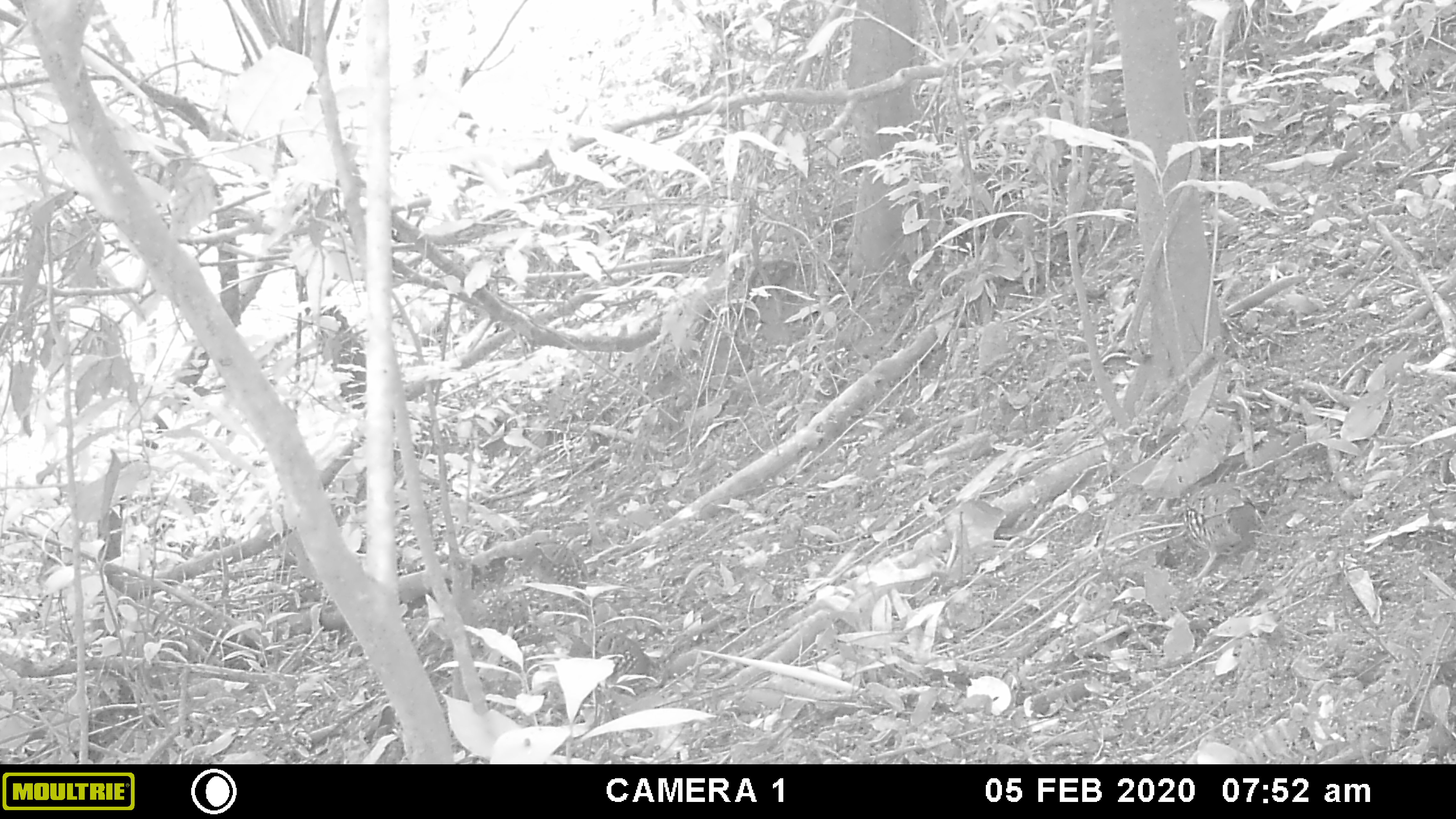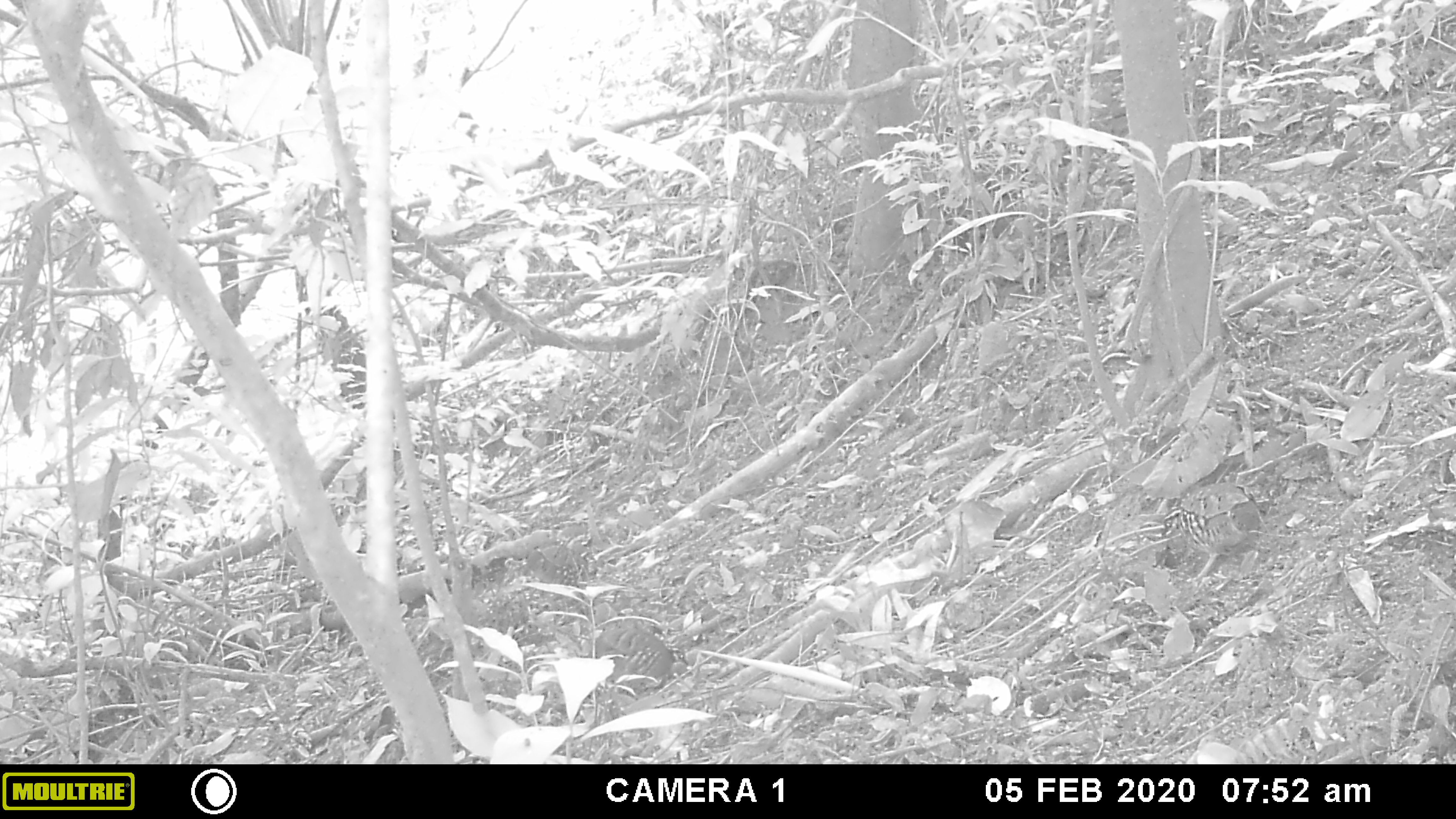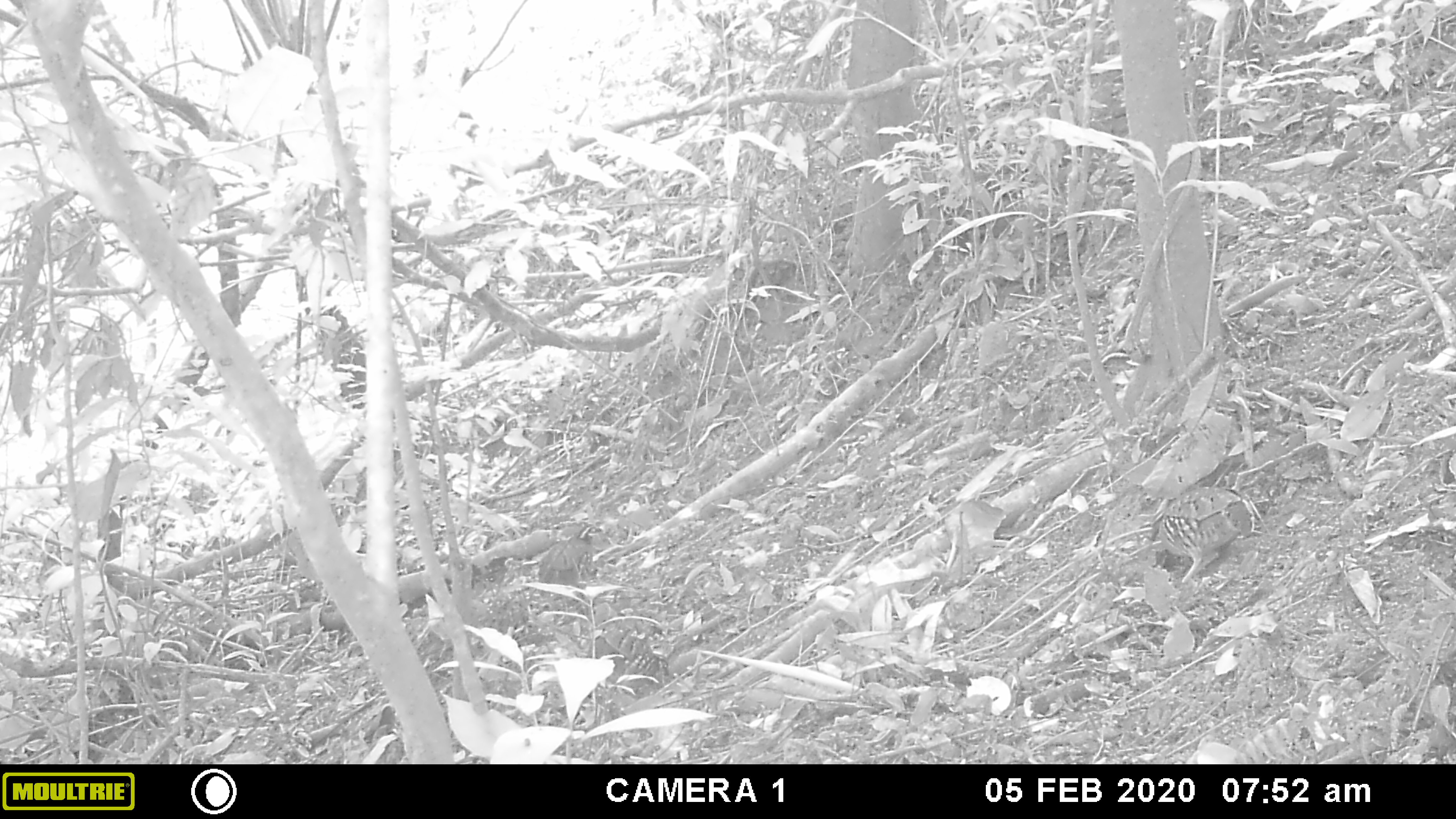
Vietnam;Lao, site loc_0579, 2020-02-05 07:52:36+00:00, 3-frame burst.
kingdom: Animalia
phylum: Chordata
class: Aves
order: Galliformes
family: Phasianidae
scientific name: Phasianidae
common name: partridge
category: unidentified partridge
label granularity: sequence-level